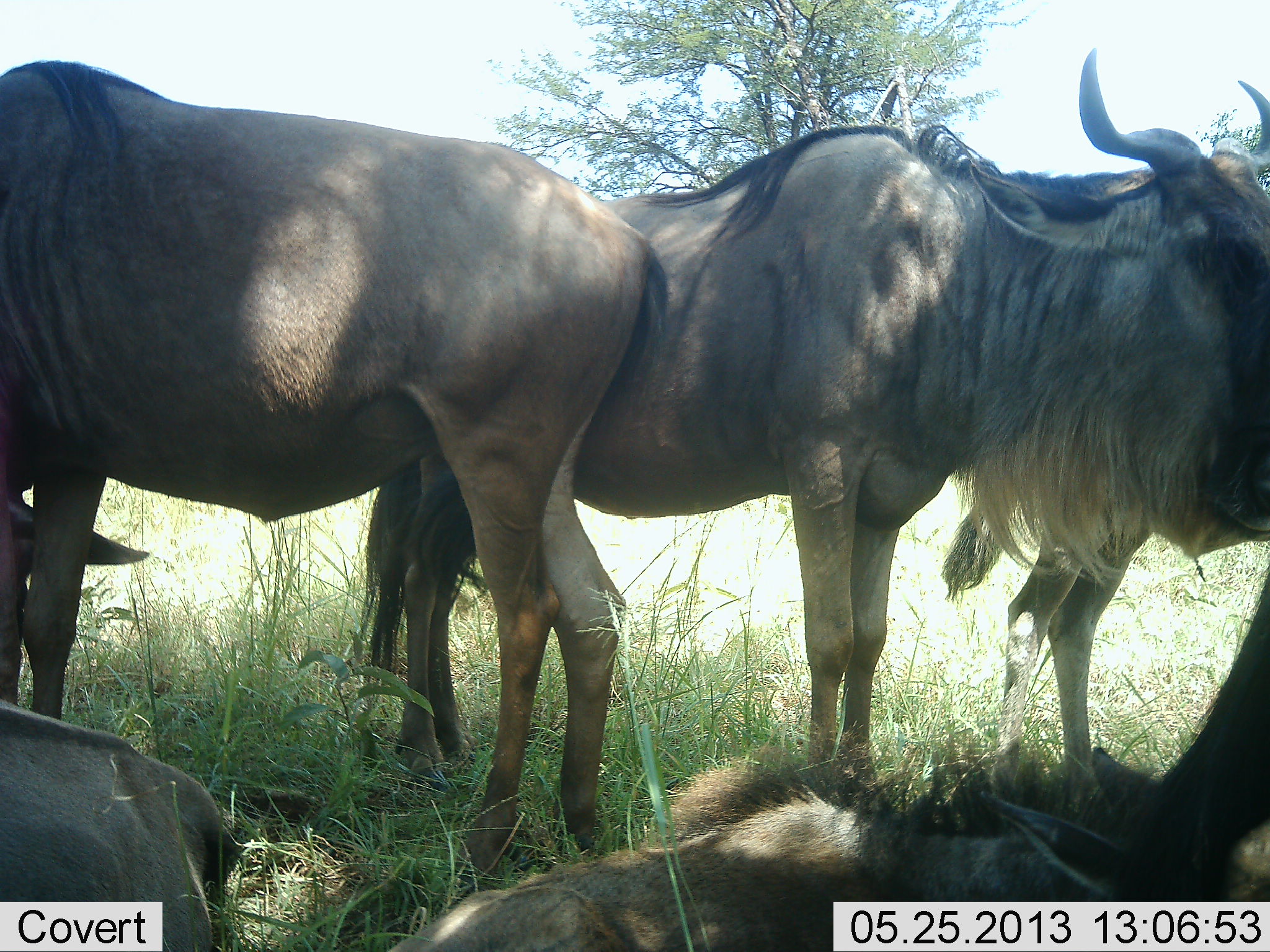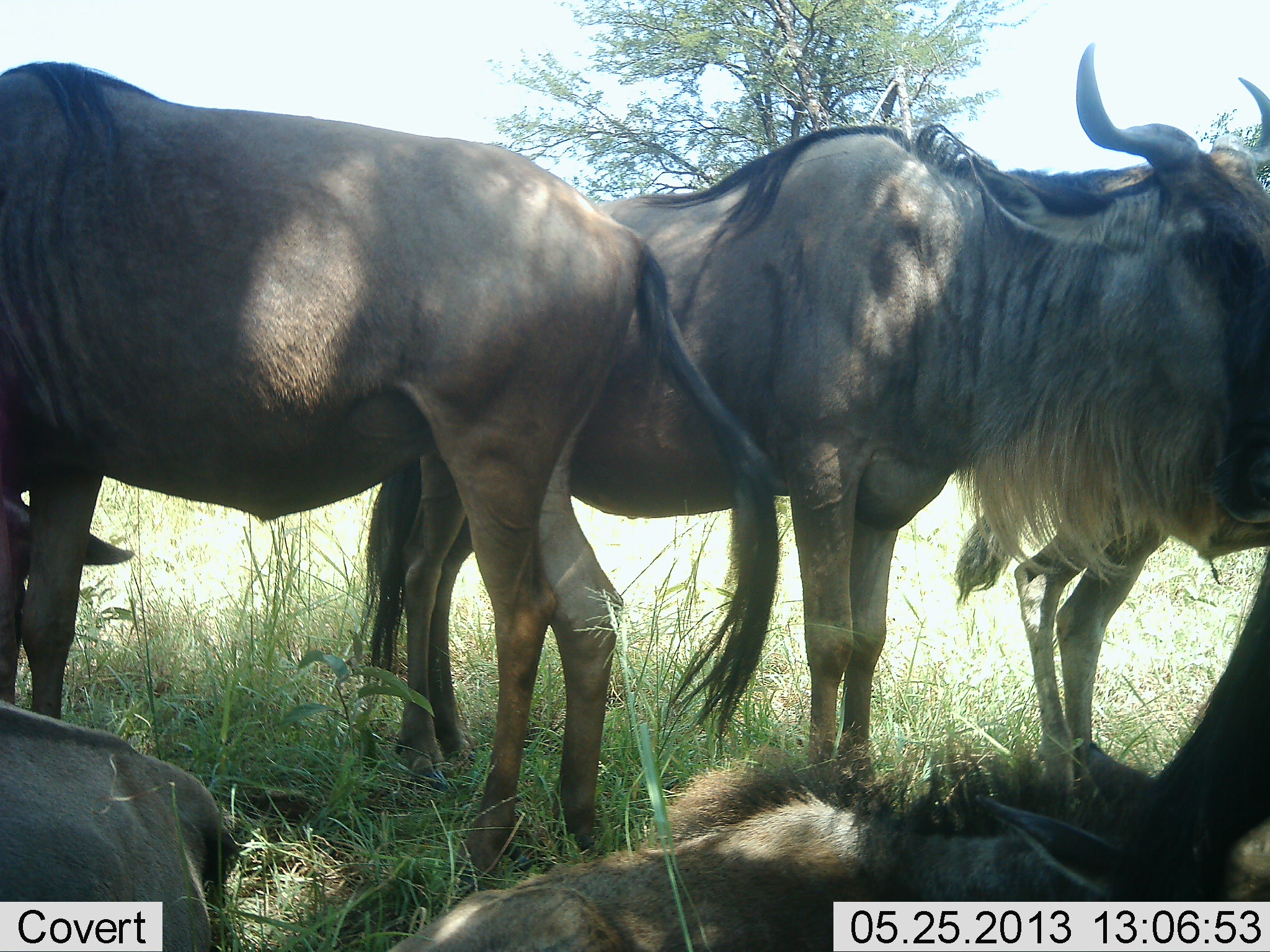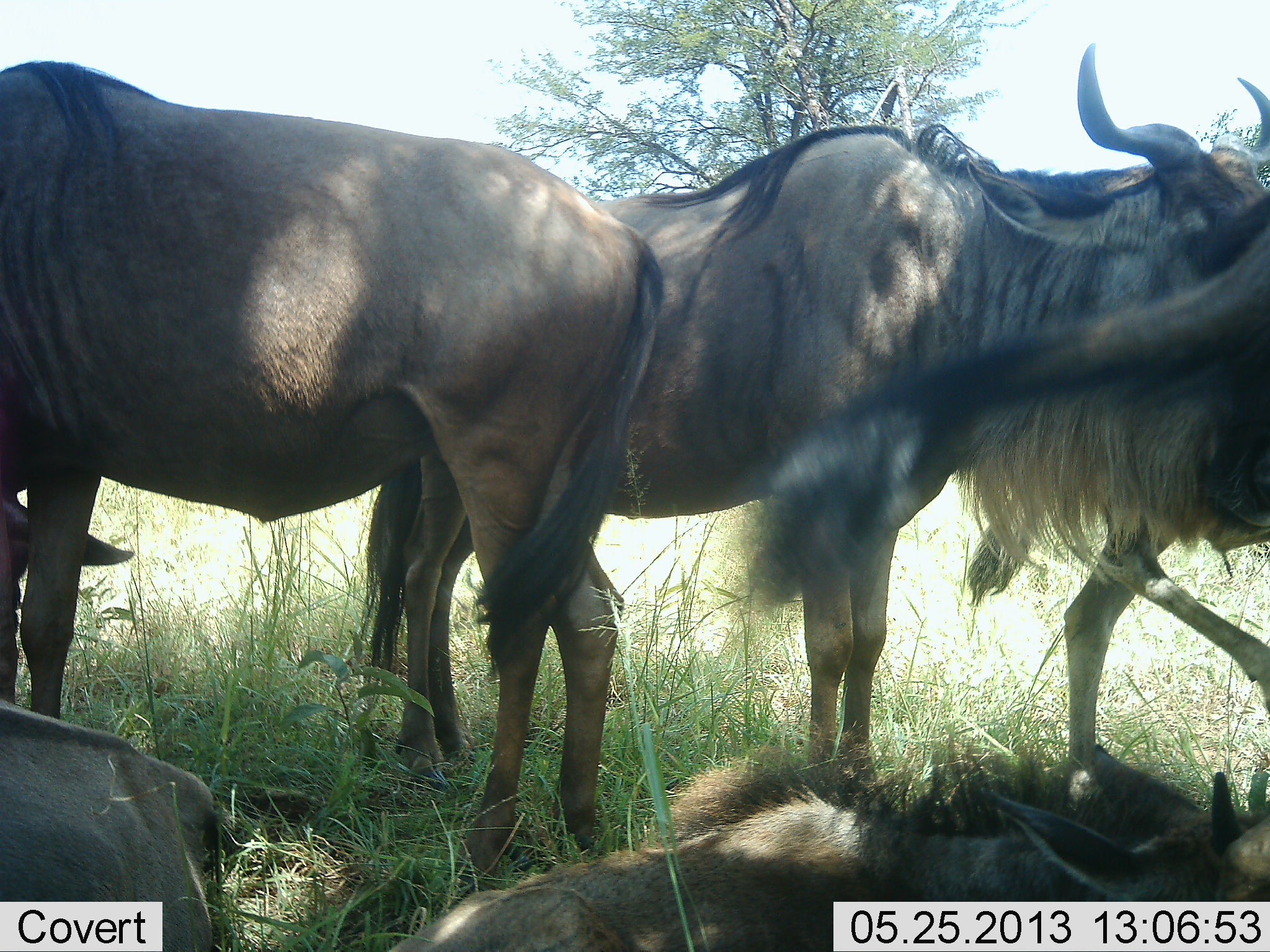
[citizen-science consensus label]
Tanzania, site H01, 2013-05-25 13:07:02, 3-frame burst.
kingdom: Animalia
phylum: Chordata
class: Mammalia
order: Artiodactyla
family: Bovidae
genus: Connochaetes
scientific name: Connochaetes taurinus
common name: blue wildebeest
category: wildebeest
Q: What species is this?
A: Wildebeest (blue wildebeest) (Connochaetes taurinus).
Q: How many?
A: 6.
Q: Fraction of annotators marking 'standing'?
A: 91%.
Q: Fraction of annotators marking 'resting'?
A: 95%.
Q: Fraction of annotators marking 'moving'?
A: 0%.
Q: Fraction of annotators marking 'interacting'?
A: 0%.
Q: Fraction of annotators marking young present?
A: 27%.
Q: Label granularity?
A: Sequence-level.